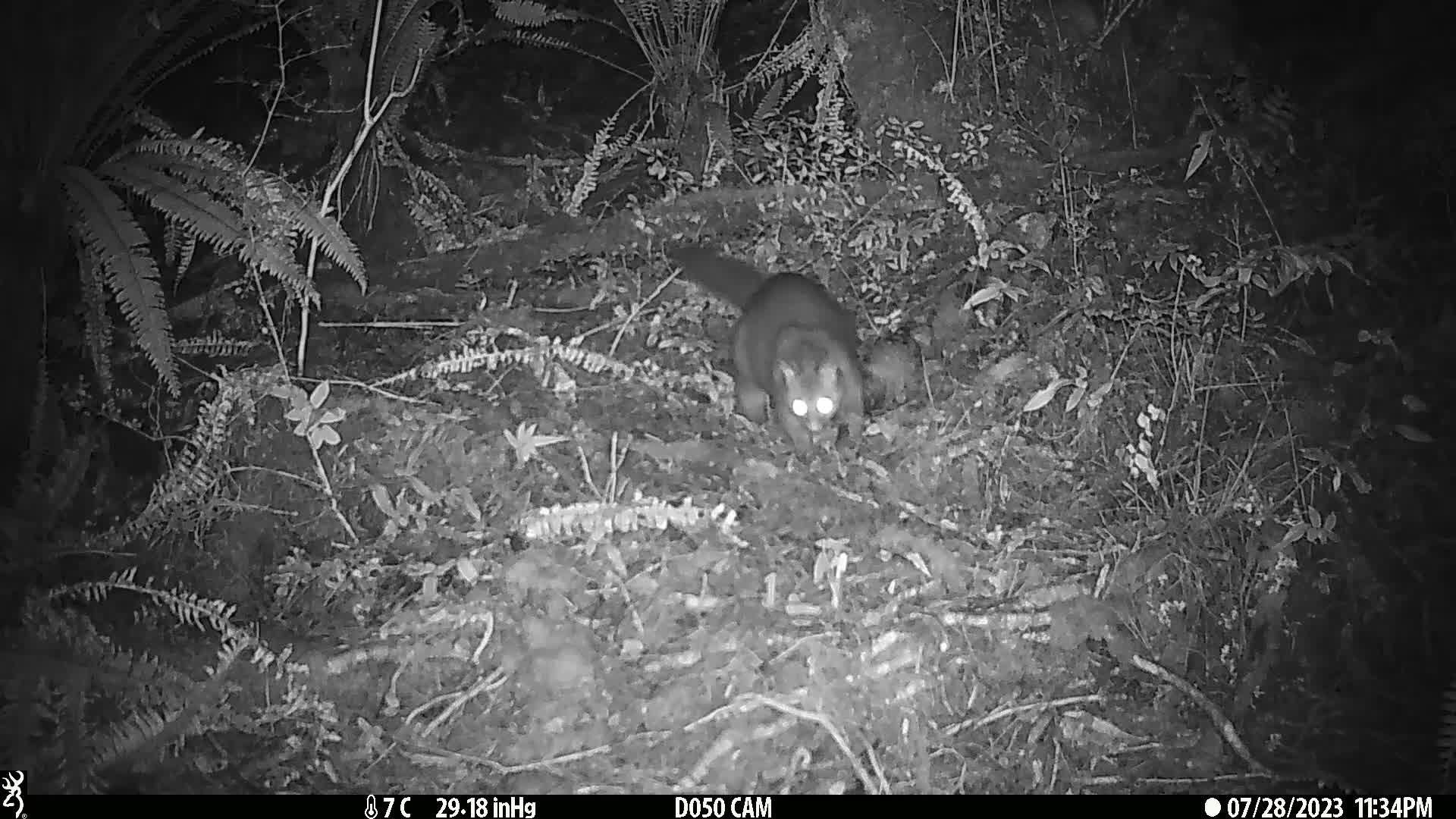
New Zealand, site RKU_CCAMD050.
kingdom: Animalia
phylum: Chordata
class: Mammalia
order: Diprotodontia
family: Phalangeridae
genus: Trichosurus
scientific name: Trichosurus vulpecula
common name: common brushtail possum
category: possum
Possum (common brushtail possum) (Trichosurus vulpecula).